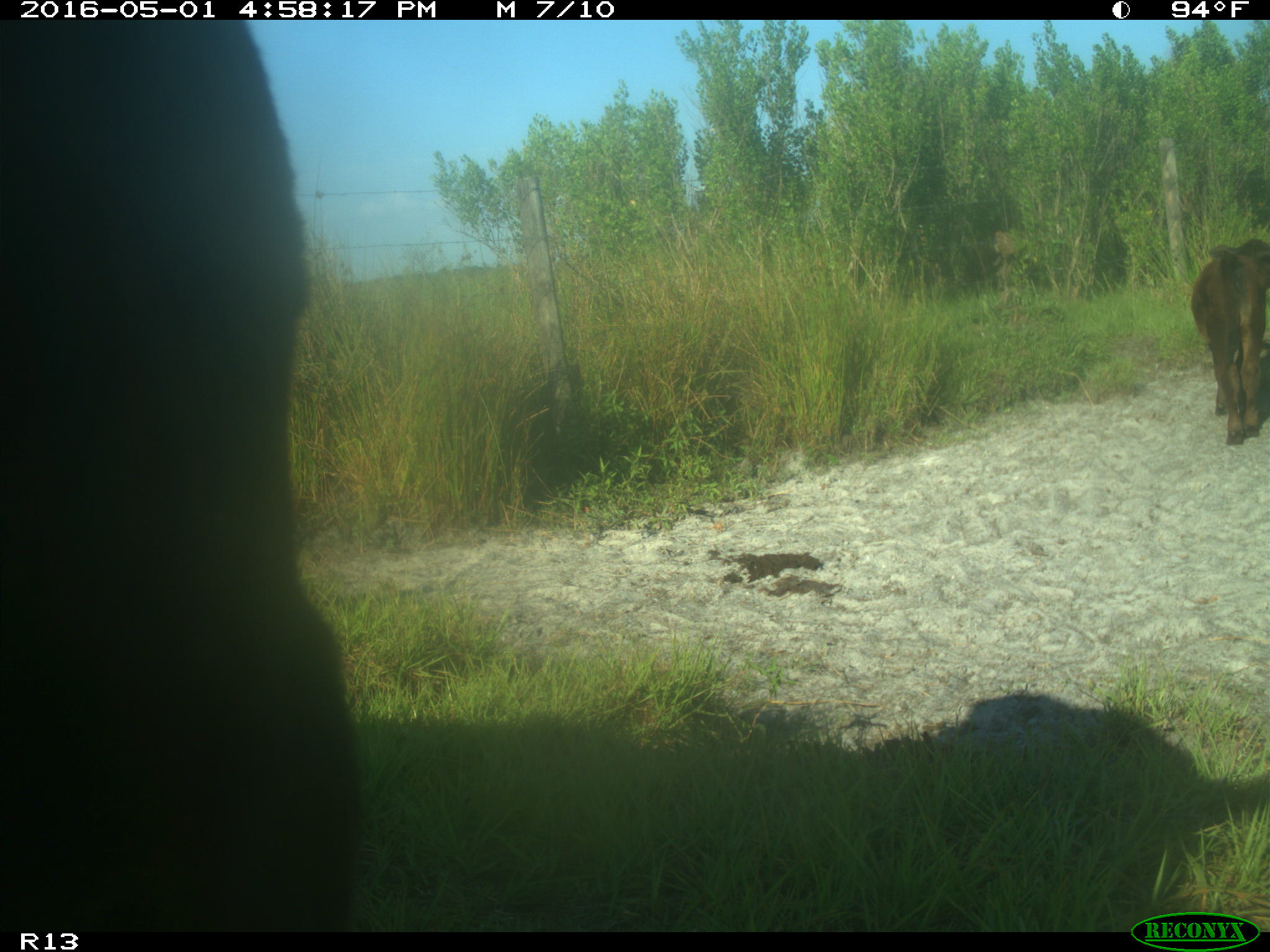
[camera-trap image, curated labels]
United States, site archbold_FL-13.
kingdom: Animalia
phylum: Chordata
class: Mammalia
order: Artiodactyla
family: Bovidae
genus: Bos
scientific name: Bos taurus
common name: domestic cow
Bos taurus (domestic cow).